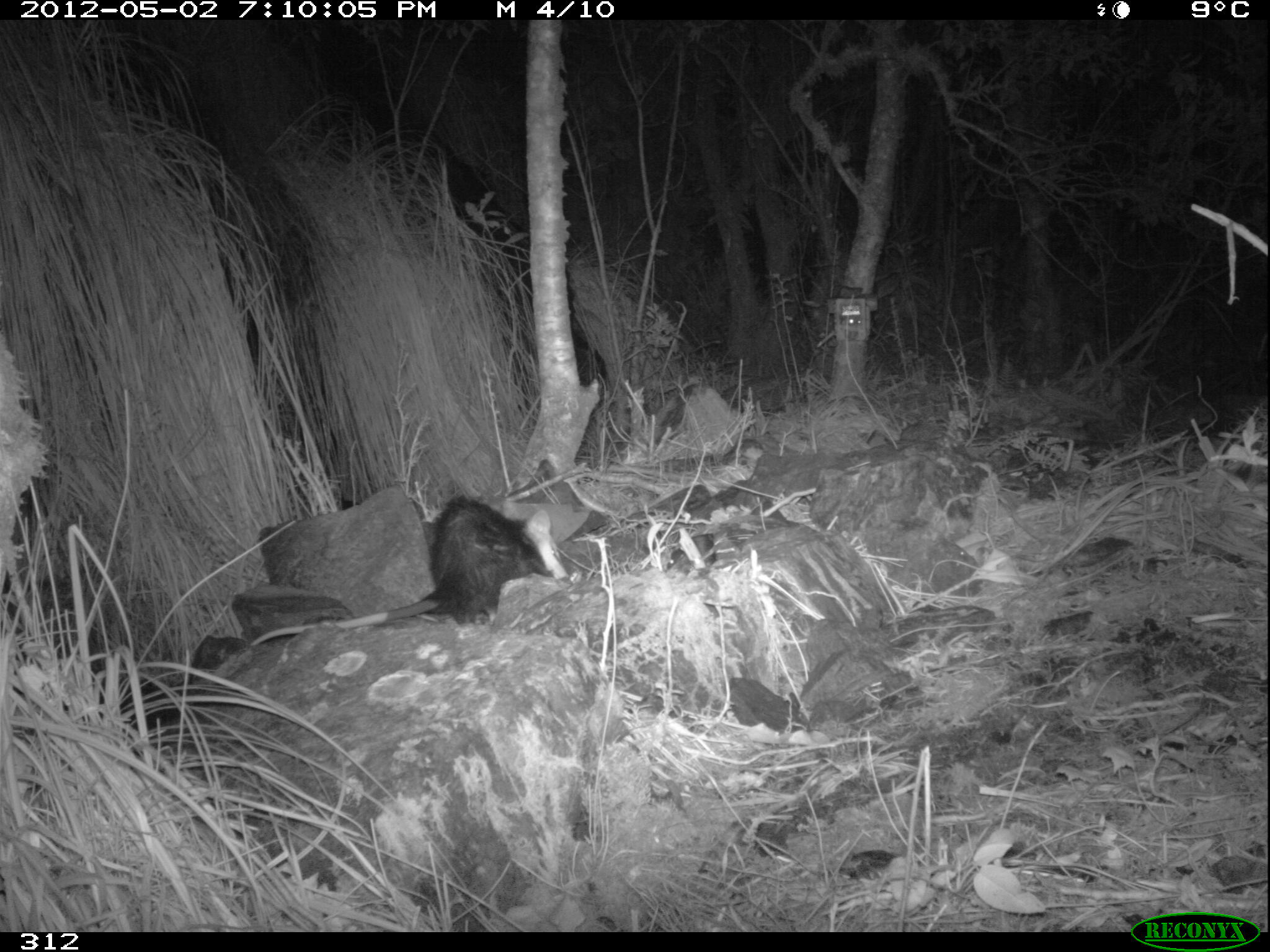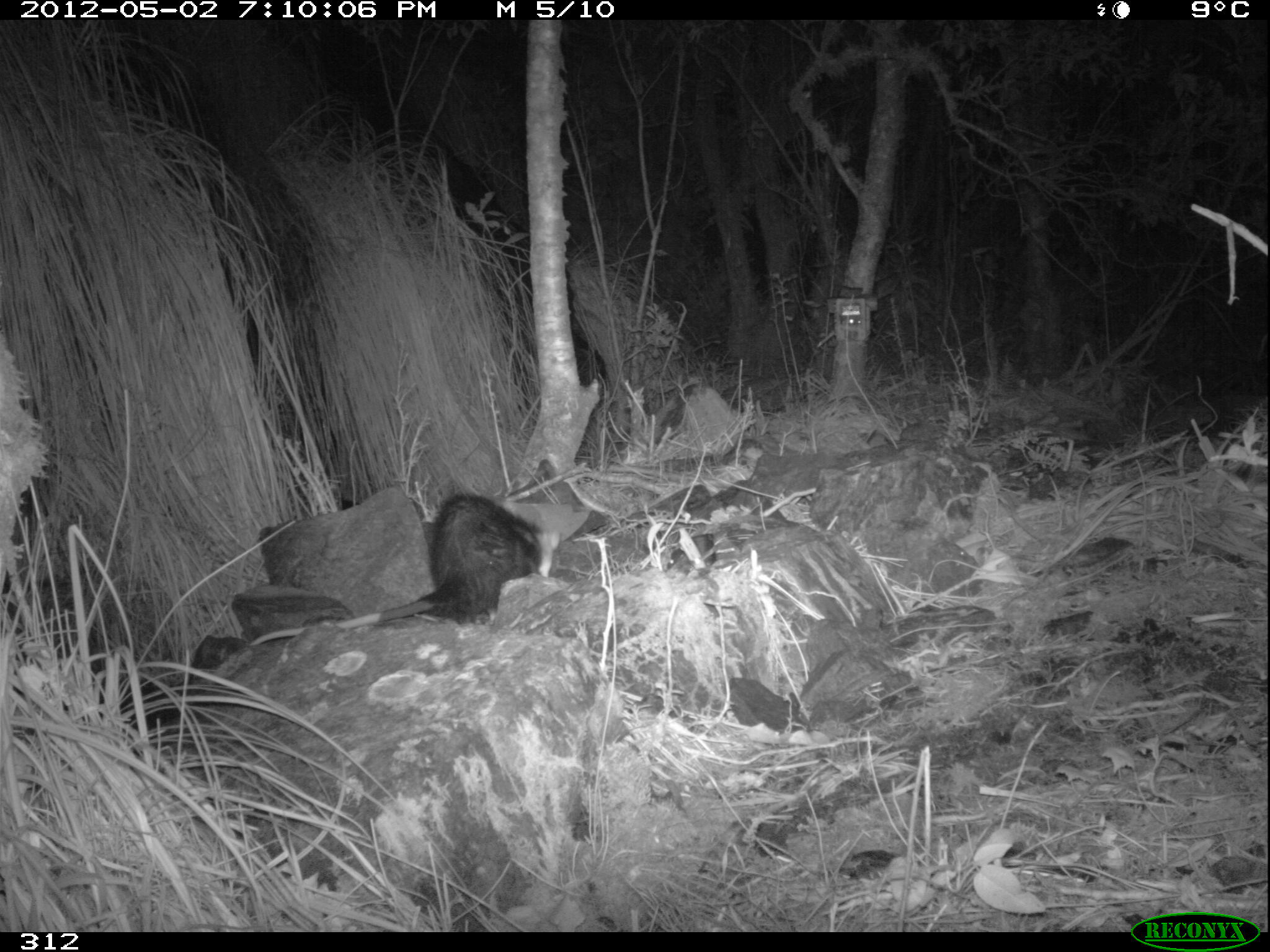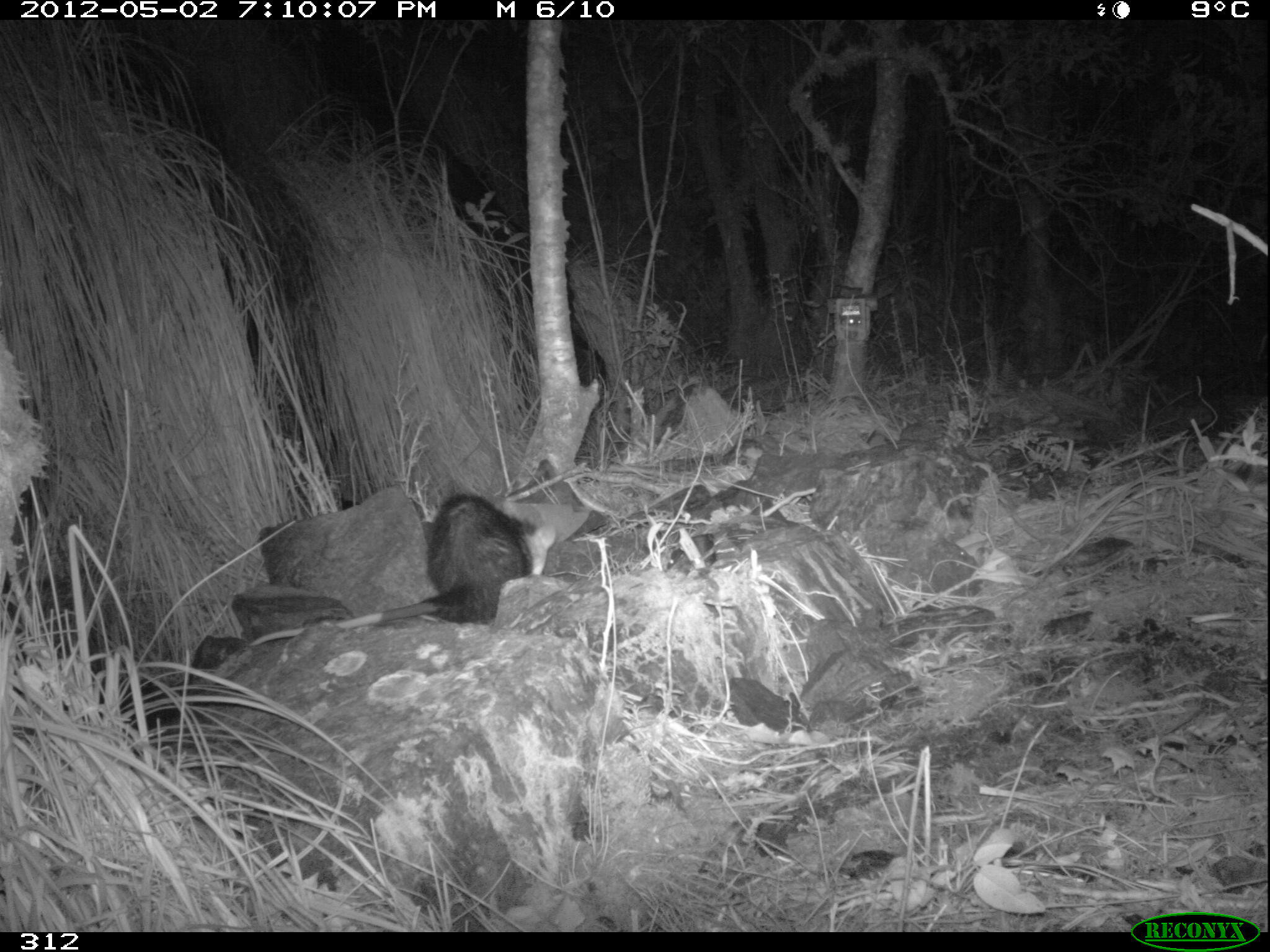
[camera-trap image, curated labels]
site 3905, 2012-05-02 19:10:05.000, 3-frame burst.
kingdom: Animalia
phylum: Chordata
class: Mammalia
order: Didelphimorphia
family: Didelphidae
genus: Didelphis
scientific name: Didelphis pernigra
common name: andean white-eared opossum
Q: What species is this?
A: Didelphis pernigra (andean white-eared opossum).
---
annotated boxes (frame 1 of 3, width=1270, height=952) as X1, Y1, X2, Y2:
didelphis pernigra: 250, 490, 570, 645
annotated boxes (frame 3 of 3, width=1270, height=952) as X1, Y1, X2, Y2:
didelphis pernigra: 242, 486, 556, 649